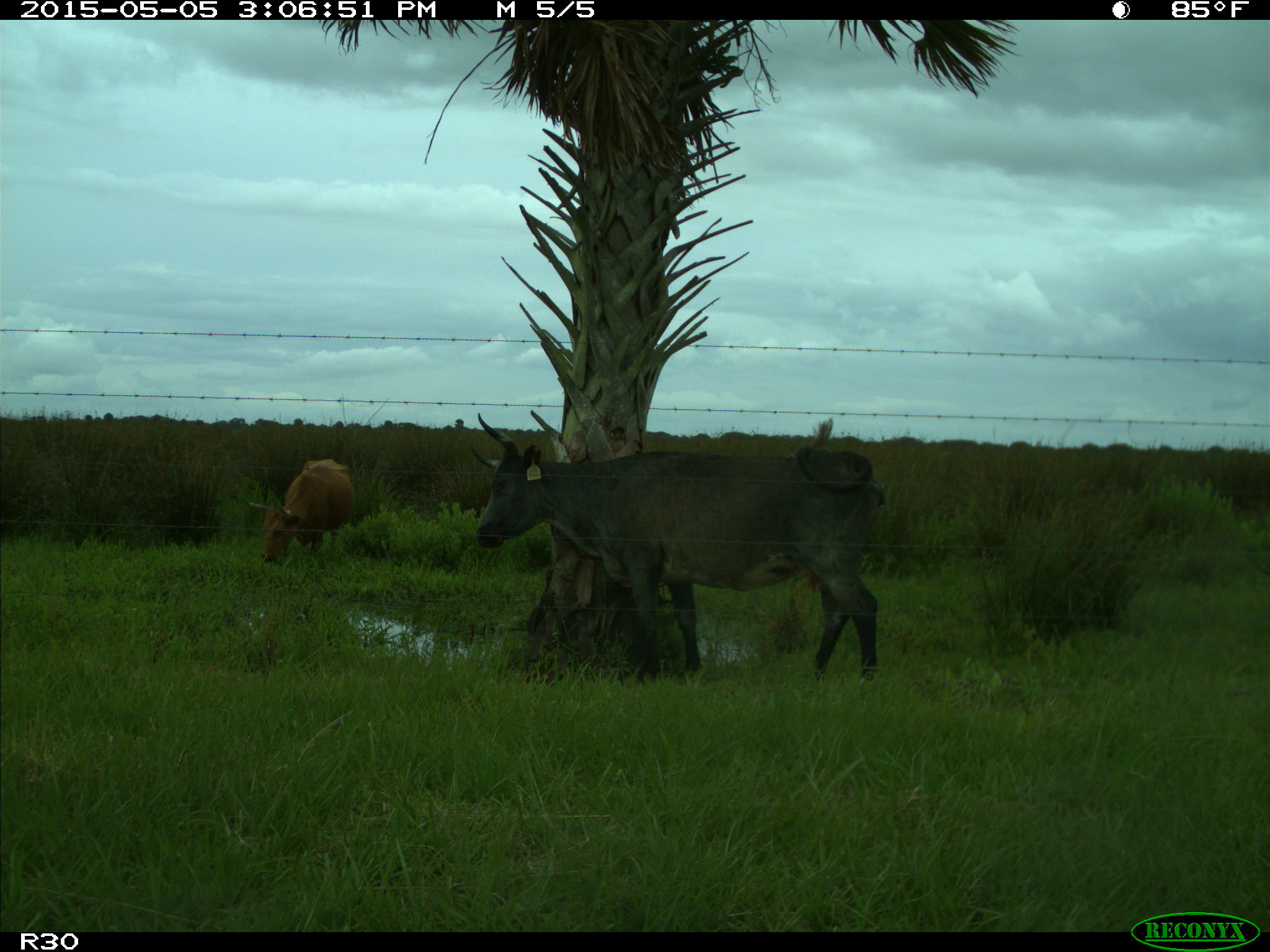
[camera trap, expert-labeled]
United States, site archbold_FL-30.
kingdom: Animalia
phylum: Chordata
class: Mammalia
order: Artiodactyla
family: Bovidae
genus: Bos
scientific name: Bos taurus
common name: domestic cow